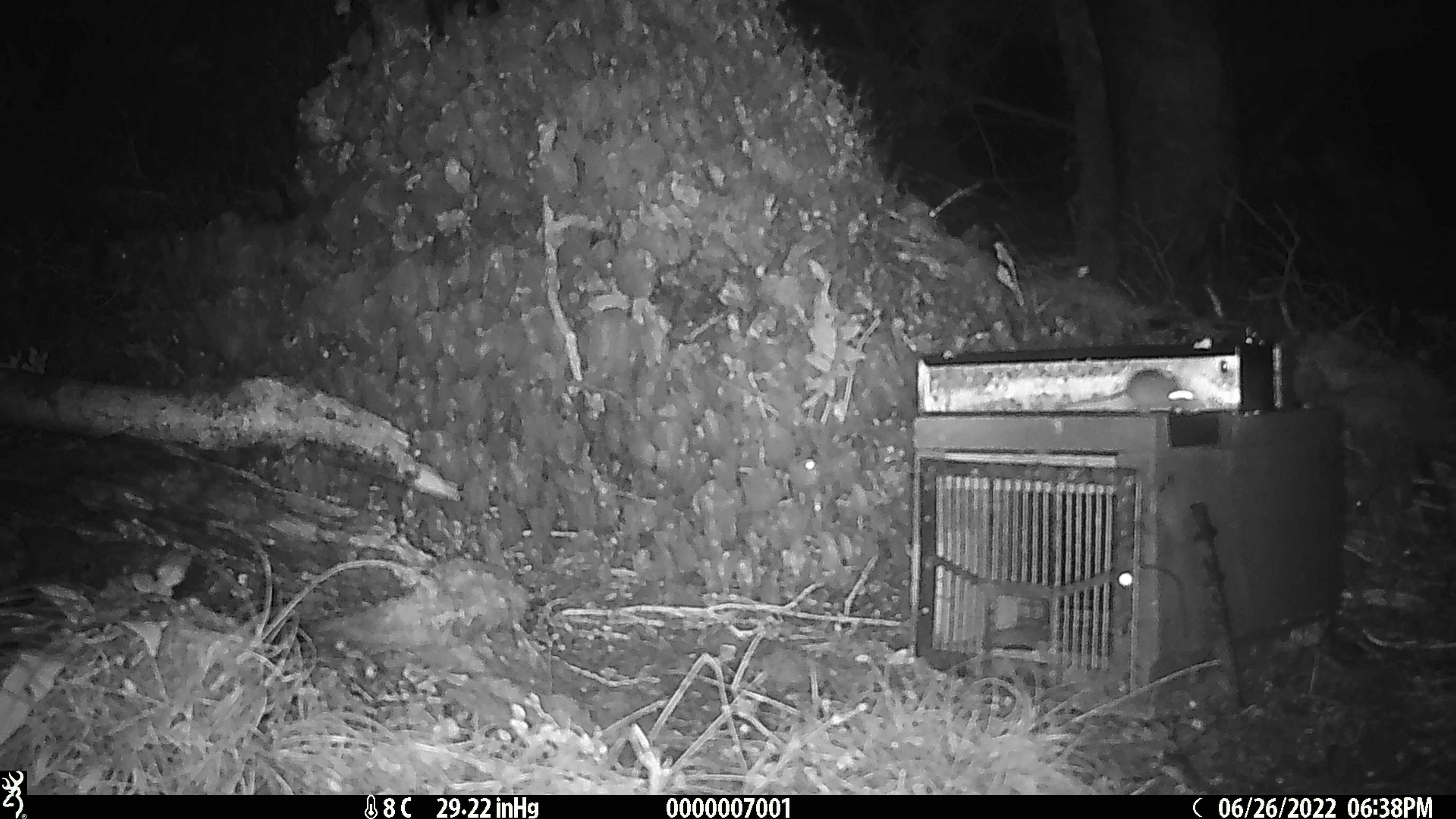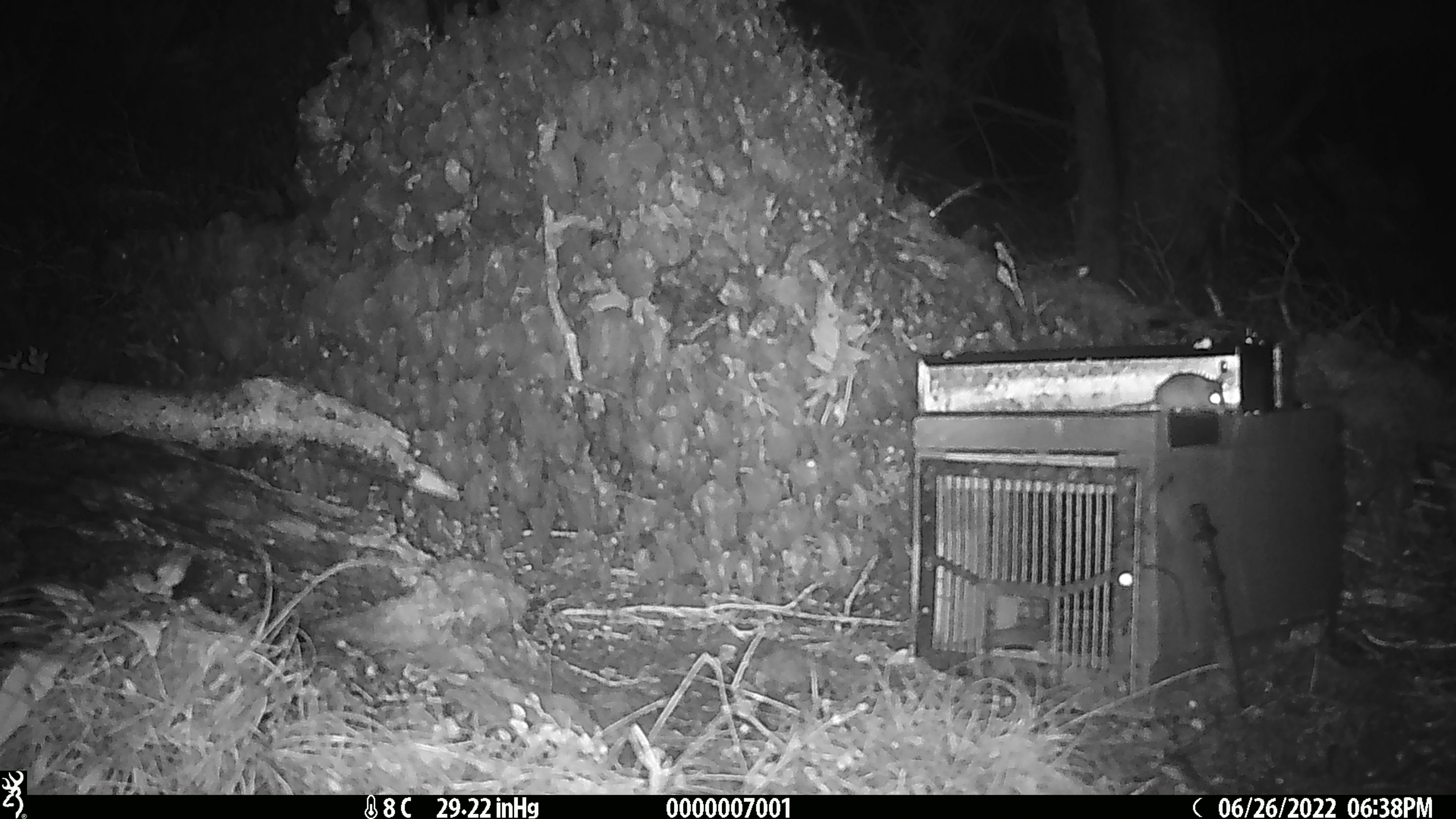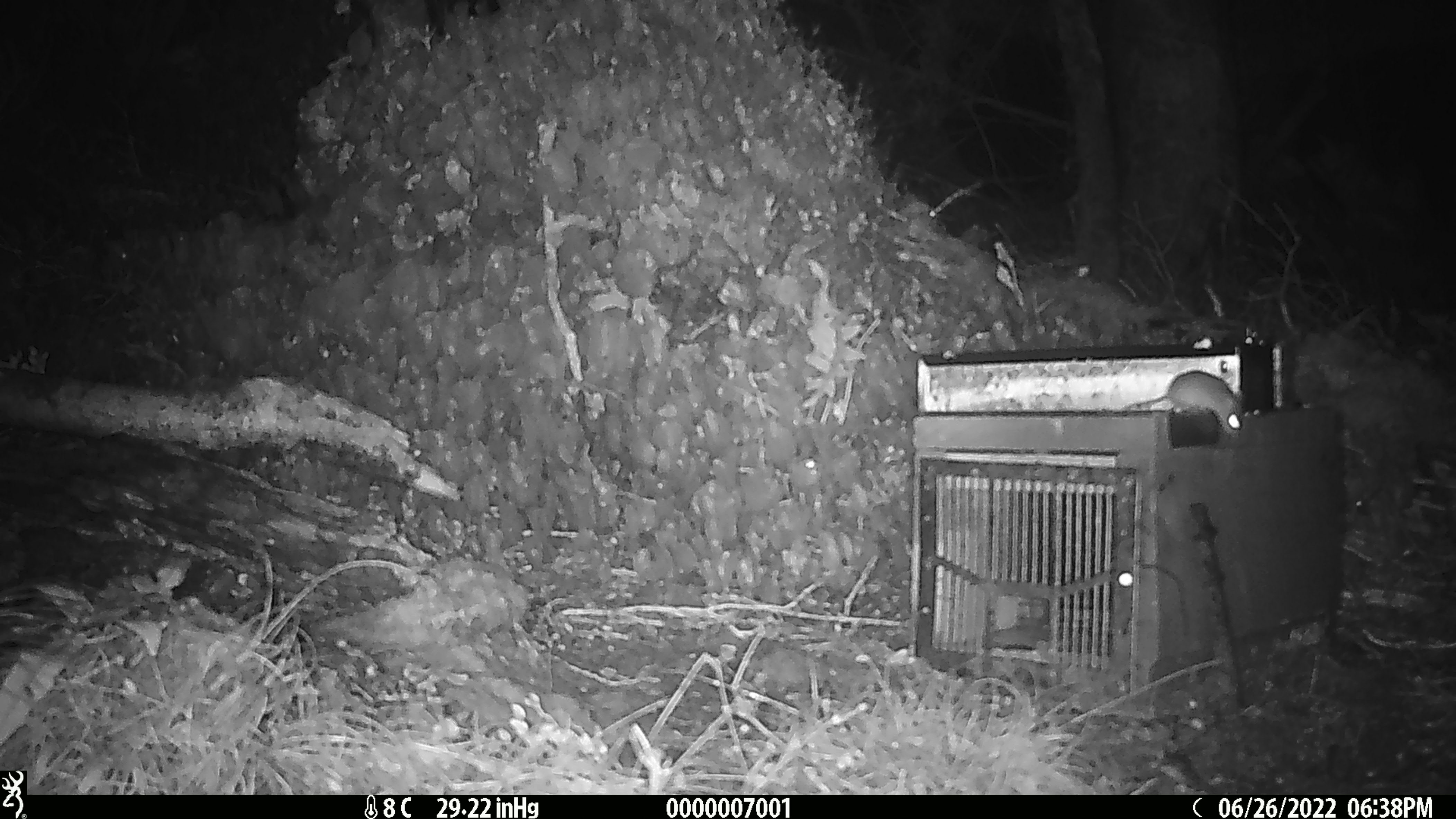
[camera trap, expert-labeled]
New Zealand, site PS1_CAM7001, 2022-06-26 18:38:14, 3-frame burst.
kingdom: Animalia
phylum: Chordata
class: Mammalia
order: Rodentia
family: Muridae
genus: Mus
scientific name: Mus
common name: mouse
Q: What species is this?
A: Mouse (Mus).